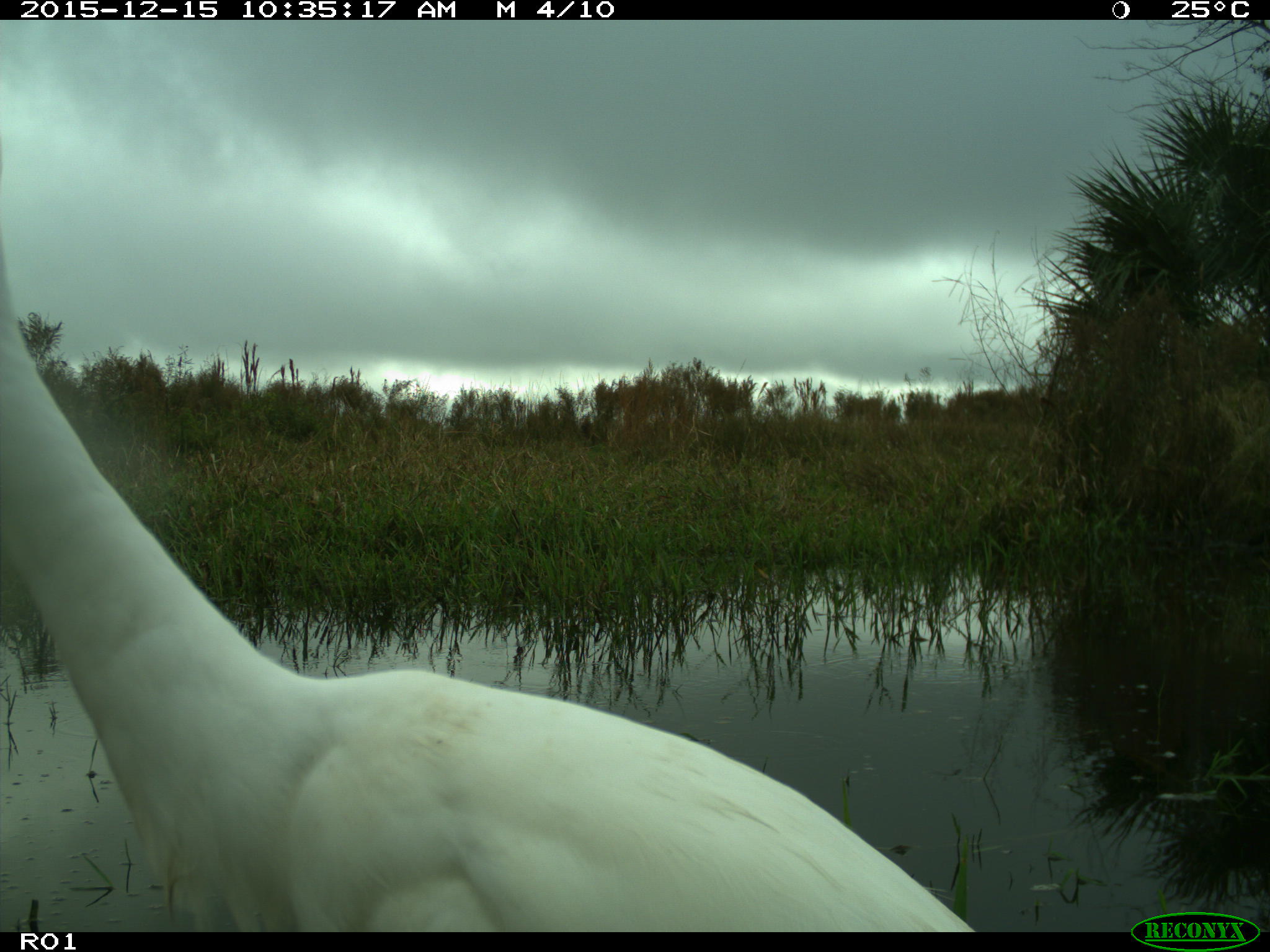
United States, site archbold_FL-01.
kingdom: Animalia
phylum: Chordata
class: Aves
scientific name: Aves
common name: birds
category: unidentified bird